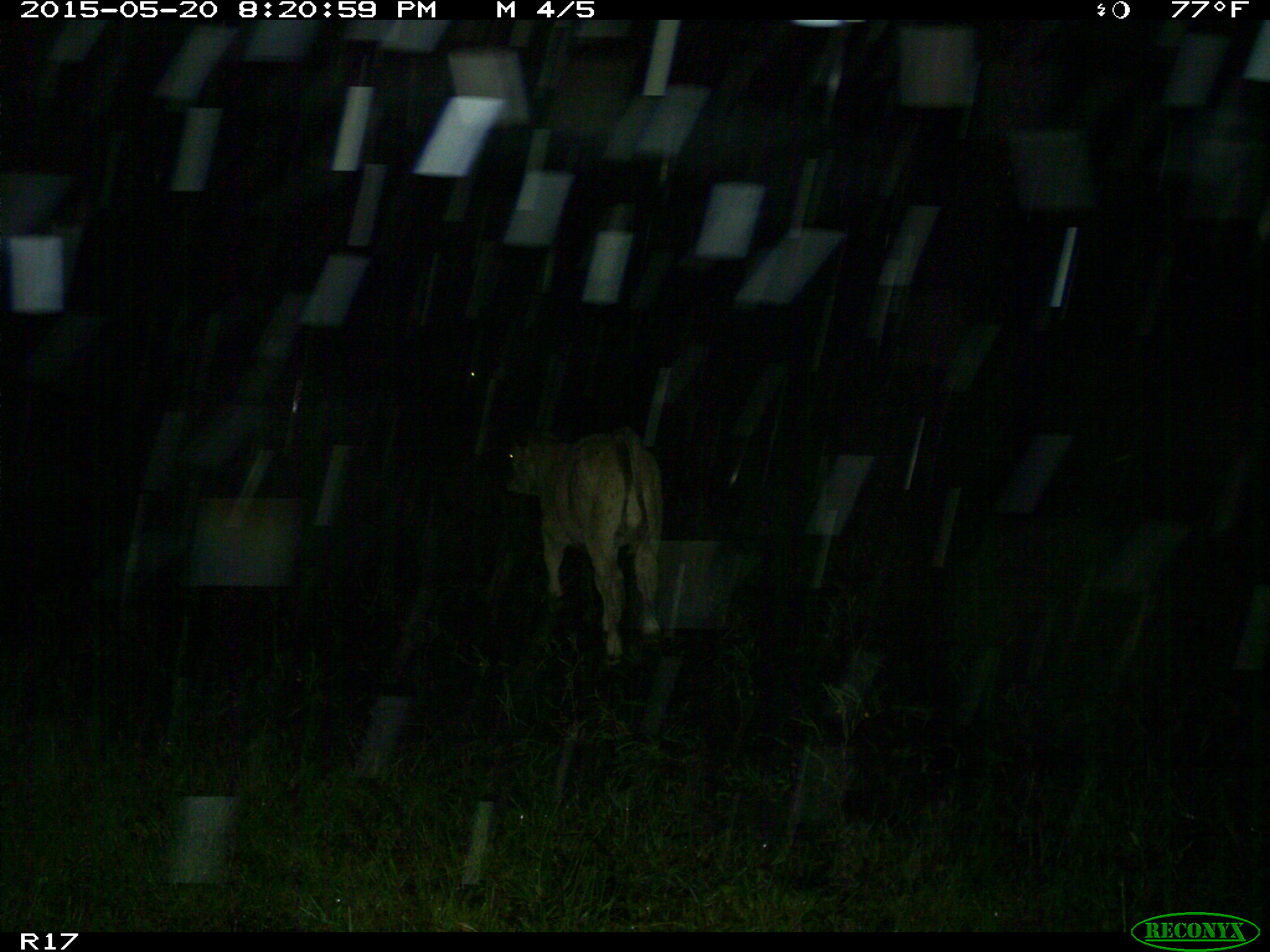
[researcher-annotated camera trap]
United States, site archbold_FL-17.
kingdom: Animalia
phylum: Chordata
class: Mammalia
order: Artiodactyla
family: Bovidae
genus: Bos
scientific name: Bos taurus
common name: domestic cow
Bos taurus (domestic cow).